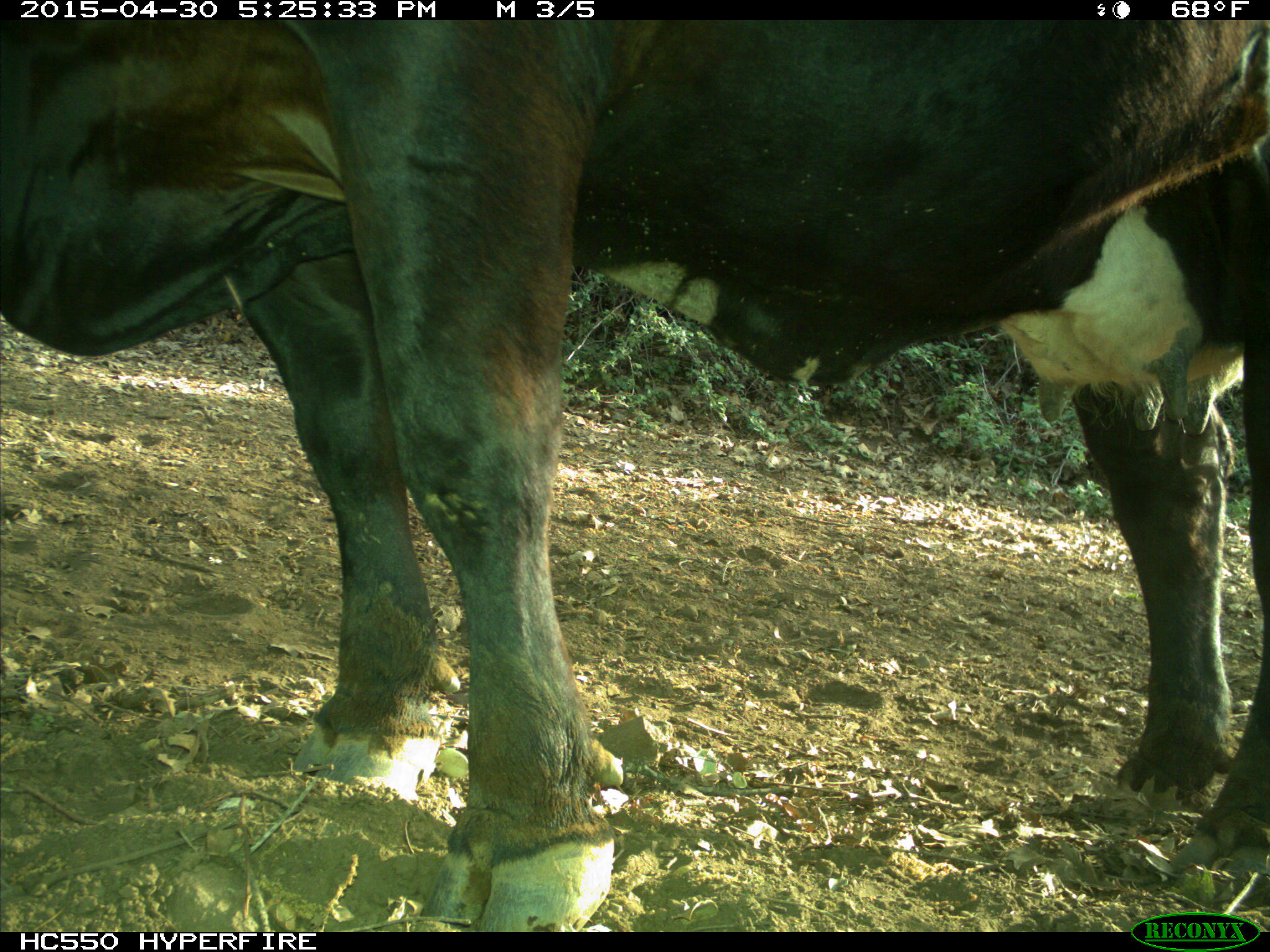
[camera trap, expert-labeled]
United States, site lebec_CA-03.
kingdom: Animalia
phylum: Chordata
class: Mammalia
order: Artiodactyla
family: Bovidae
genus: Bos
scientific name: Bos taurus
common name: domestic cow